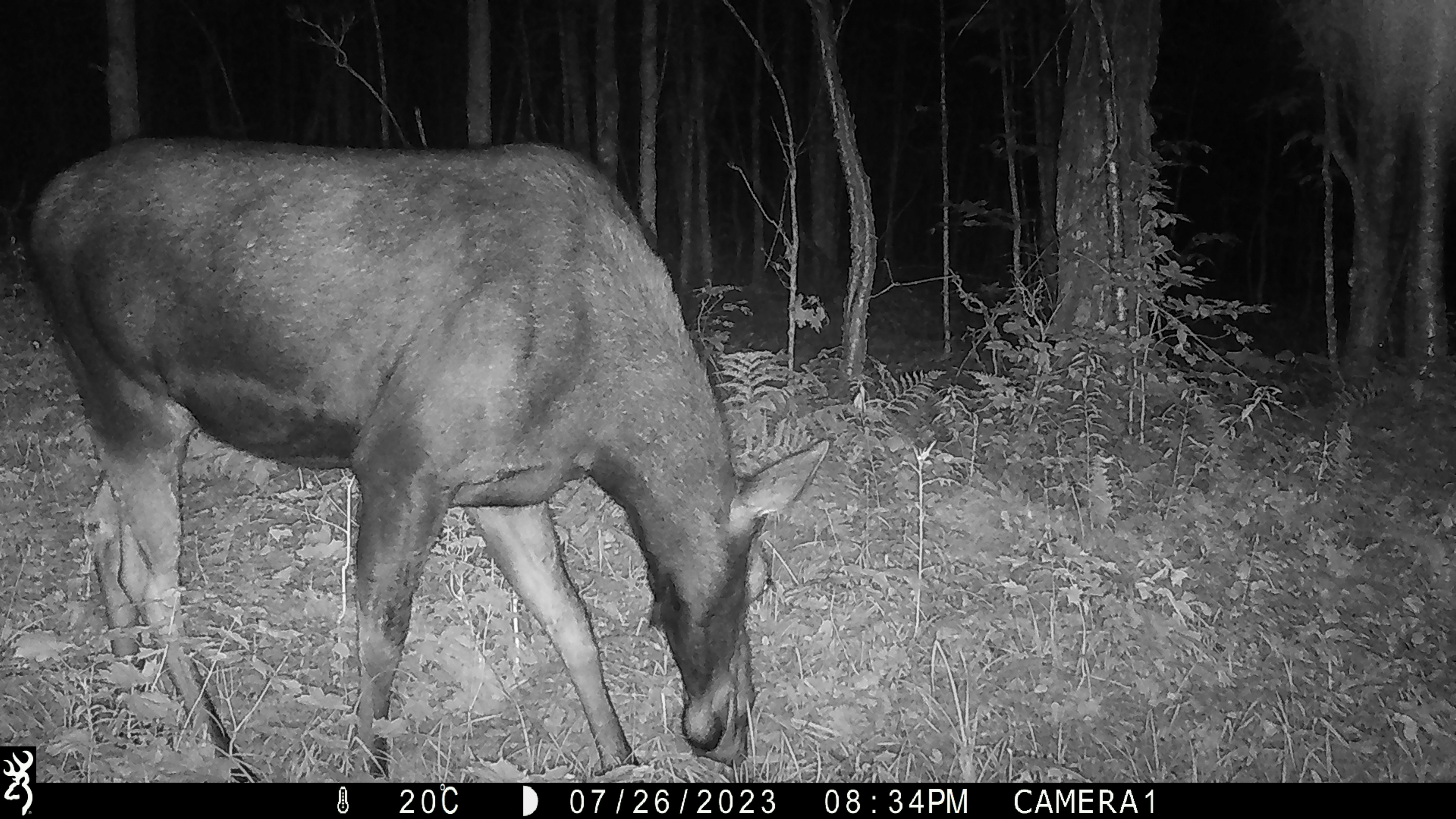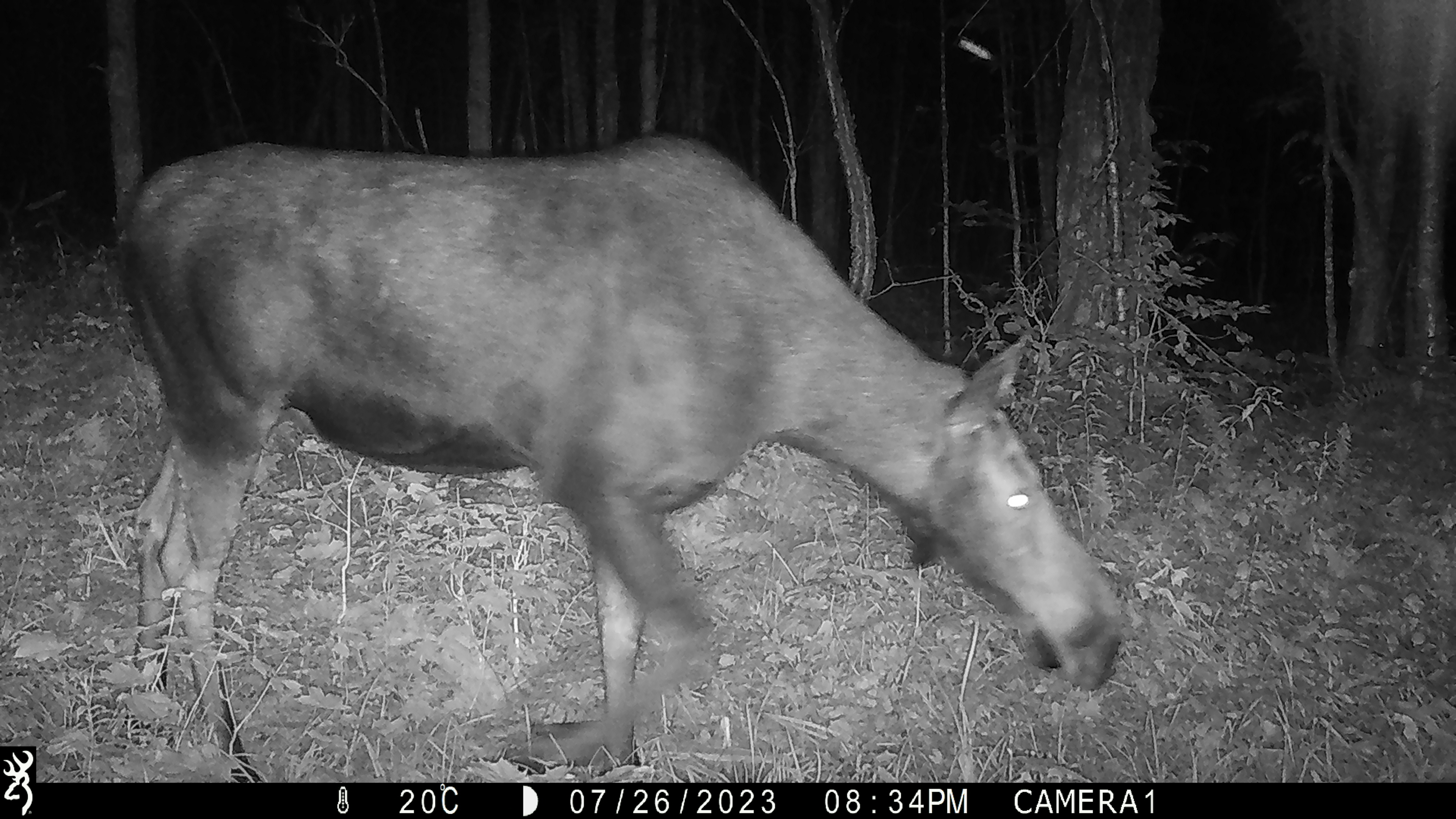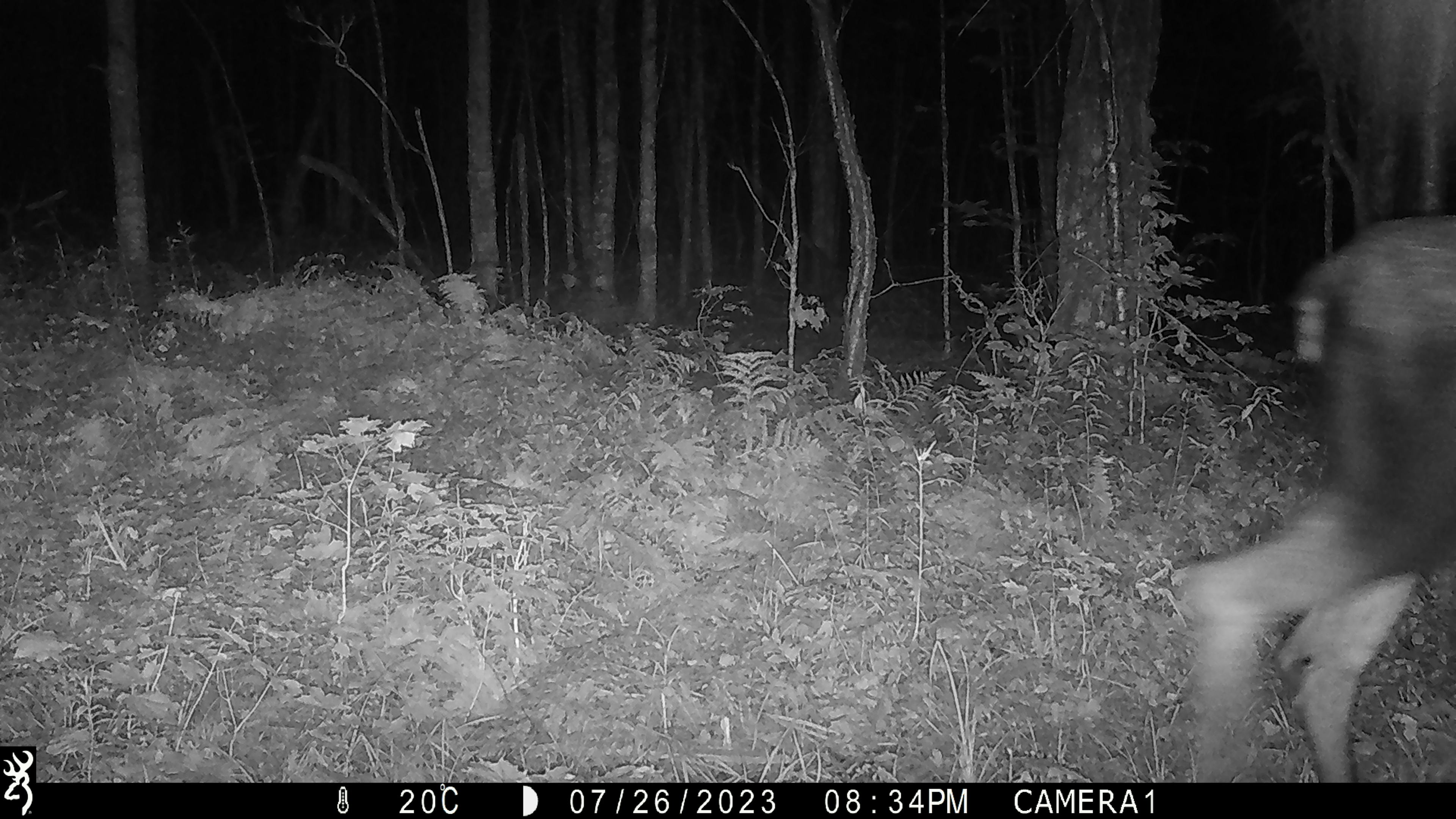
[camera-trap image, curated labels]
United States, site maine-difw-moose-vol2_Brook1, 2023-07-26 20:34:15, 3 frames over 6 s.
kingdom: Animalia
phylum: Chordata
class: Mammalia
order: Artiodactyla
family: Cervidae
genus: Alces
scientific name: Alces alces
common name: moose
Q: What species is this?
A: Moose (Alces alces).